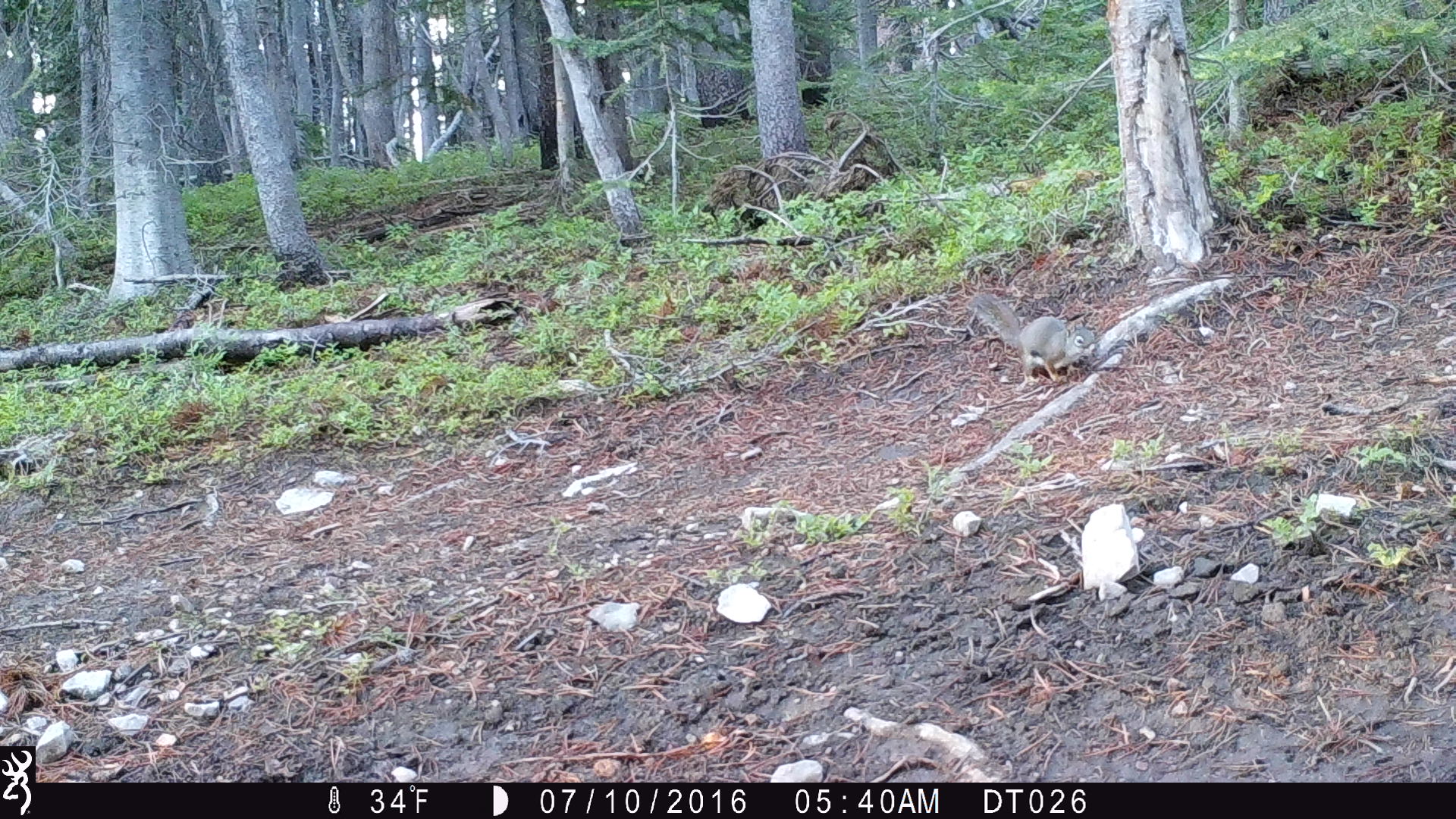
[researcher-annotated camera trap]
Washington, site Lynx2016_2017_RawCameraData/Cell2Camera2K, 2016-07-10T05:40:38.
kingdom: Animalia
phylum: Chordata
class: Mammalia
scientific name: Mammalia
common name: small mammal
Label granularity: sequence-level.